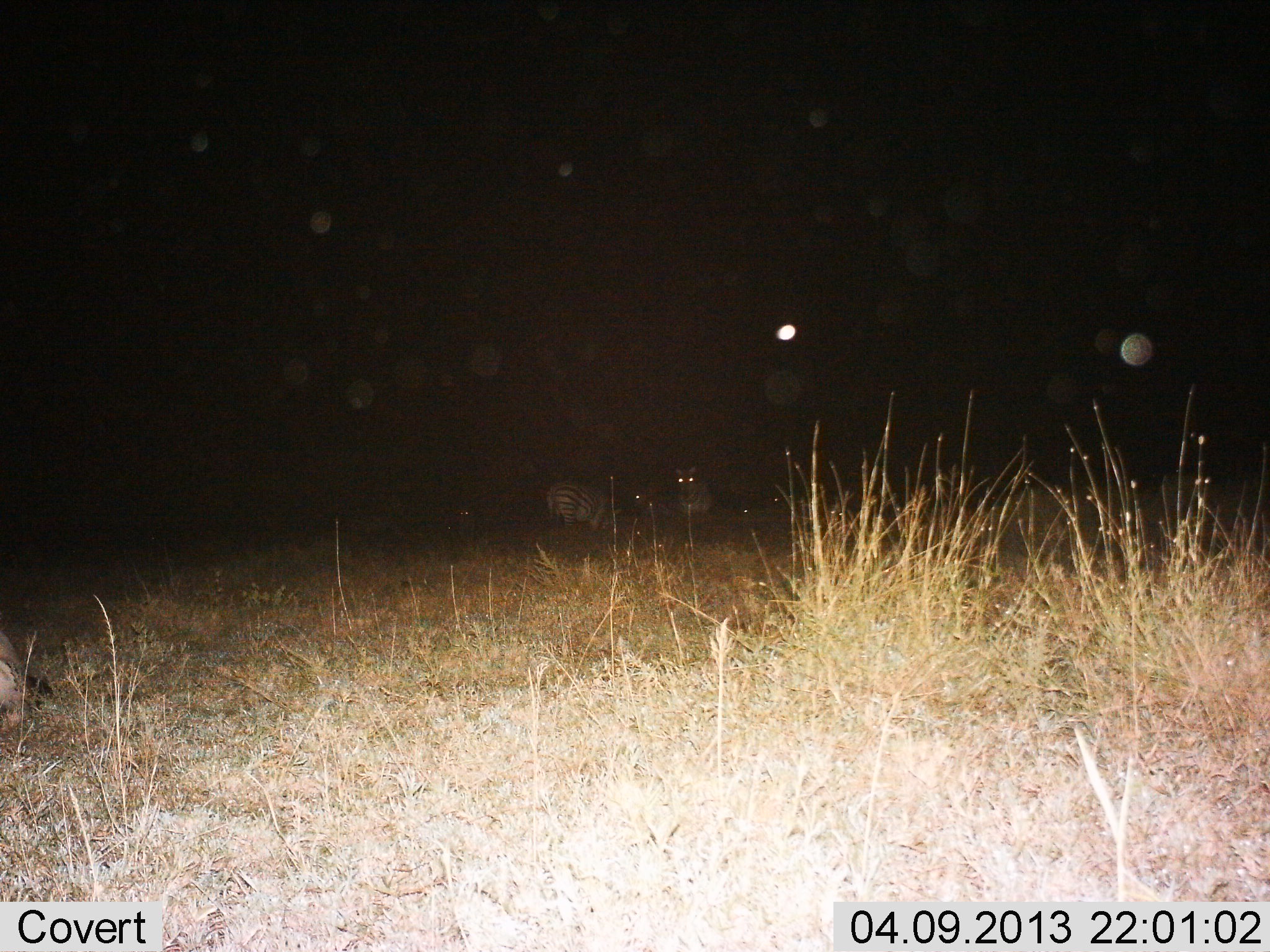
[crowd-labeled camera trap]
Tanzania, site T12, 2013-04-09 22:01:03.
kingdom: Animalia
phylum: Chordata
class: Mammalia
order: Perissodactyla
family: Equidae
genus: Equus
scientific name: Equus quagga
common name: plains zebra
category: zebra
Zebra (plains zebra) (Equus quagga), count 2. Behavior (volunteer vote fractions): standing 74%, resting 26%, moving 0%, interacting 0%. Young present (vote fraction): 0%. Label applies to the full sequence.